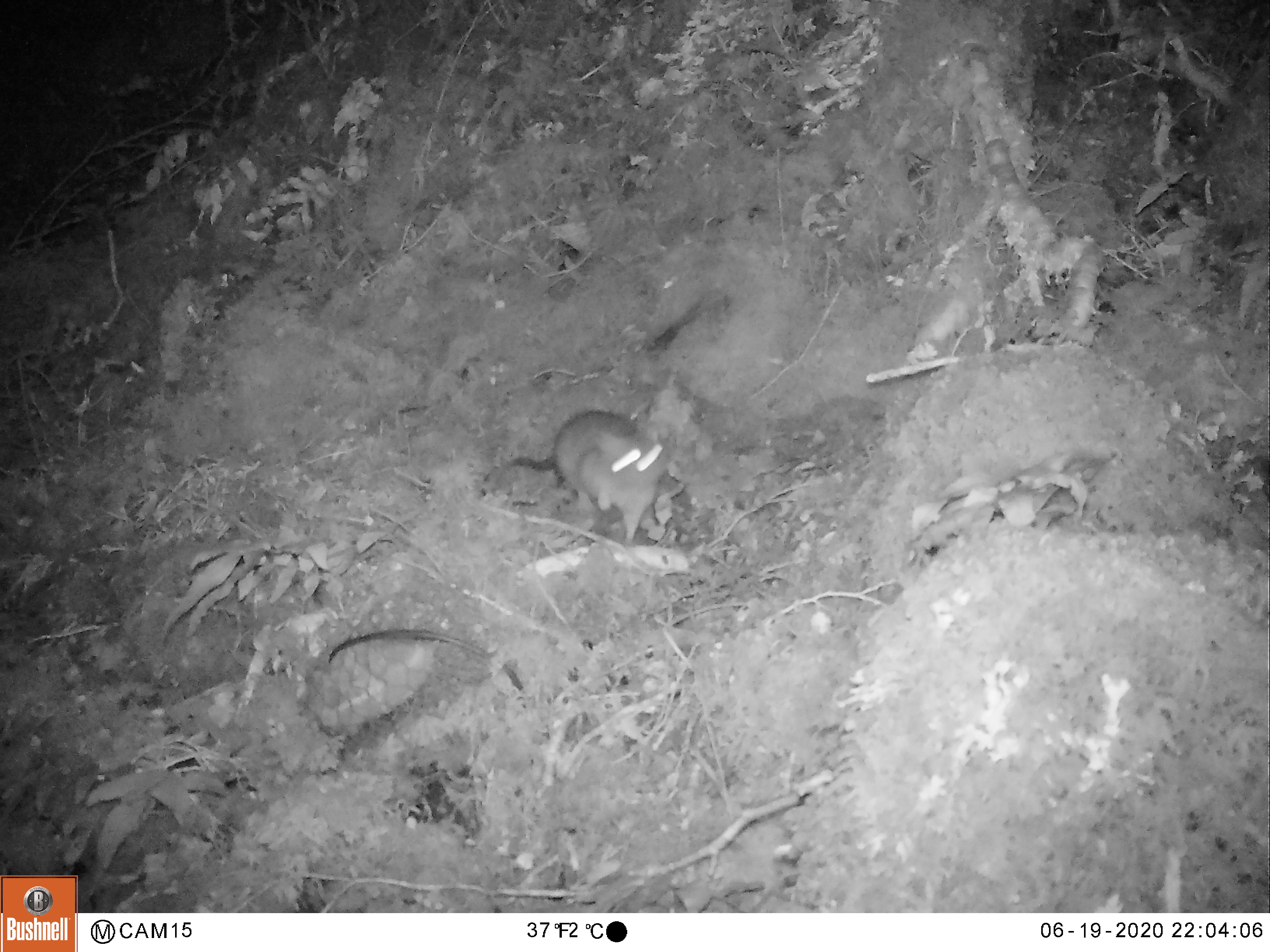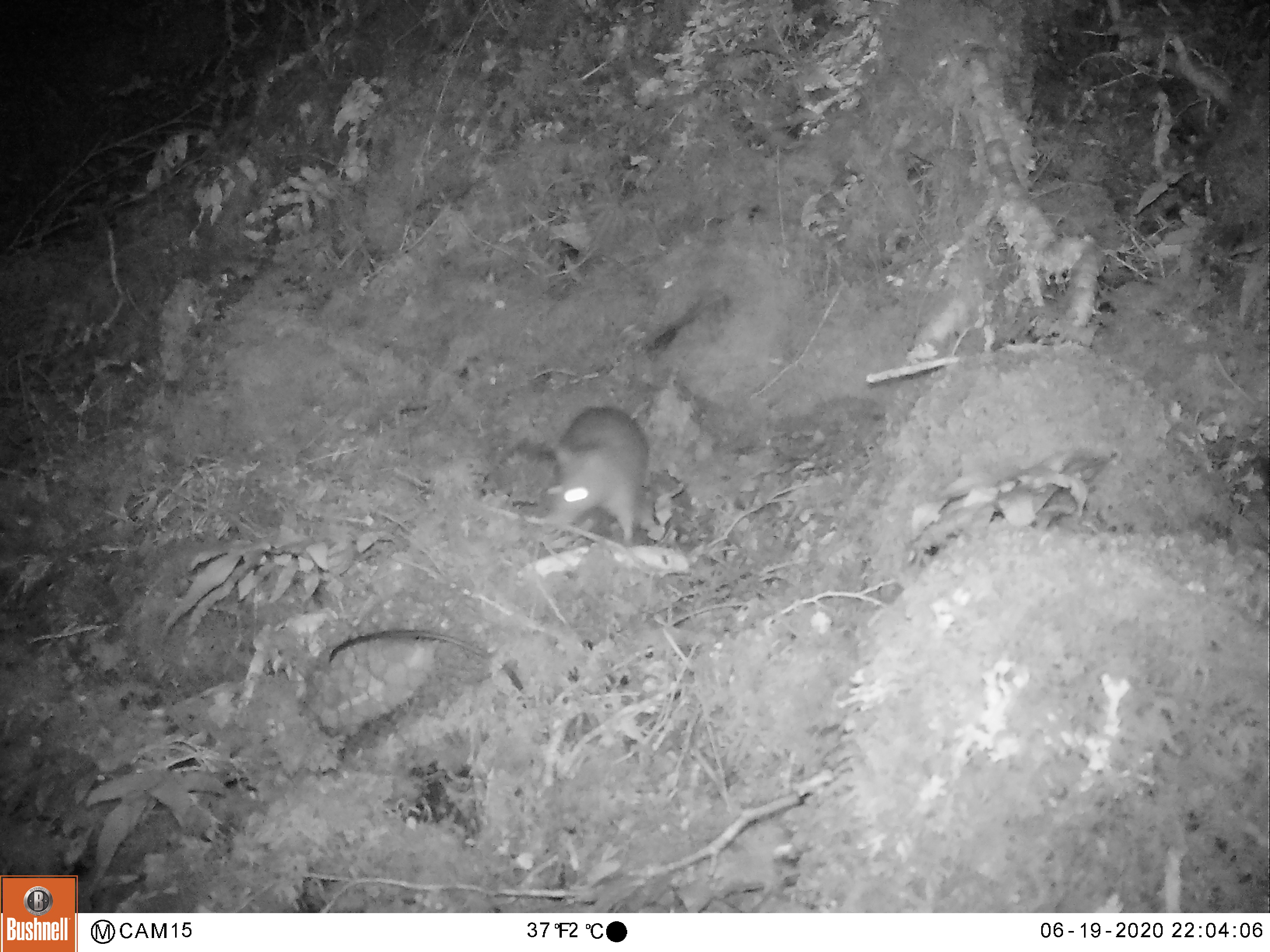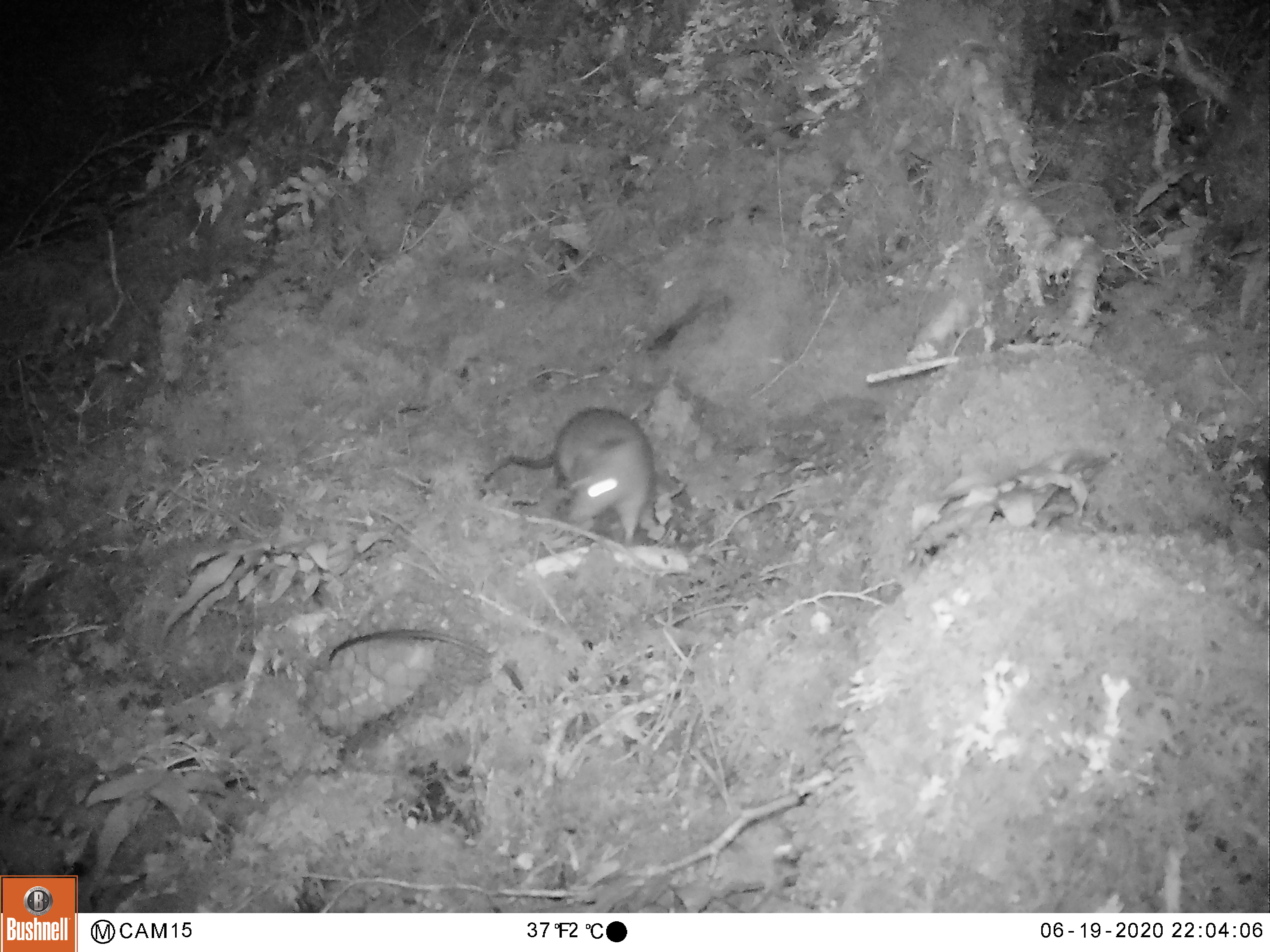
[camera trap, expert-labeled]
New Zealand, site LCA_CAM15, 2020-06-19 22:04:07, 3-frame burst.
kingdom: Animalia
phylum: Chordata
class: Mammalia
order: Rodentia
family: Muridae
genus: Rattus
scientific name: Rattus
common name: rat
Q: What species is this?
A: Rat (Rattus).